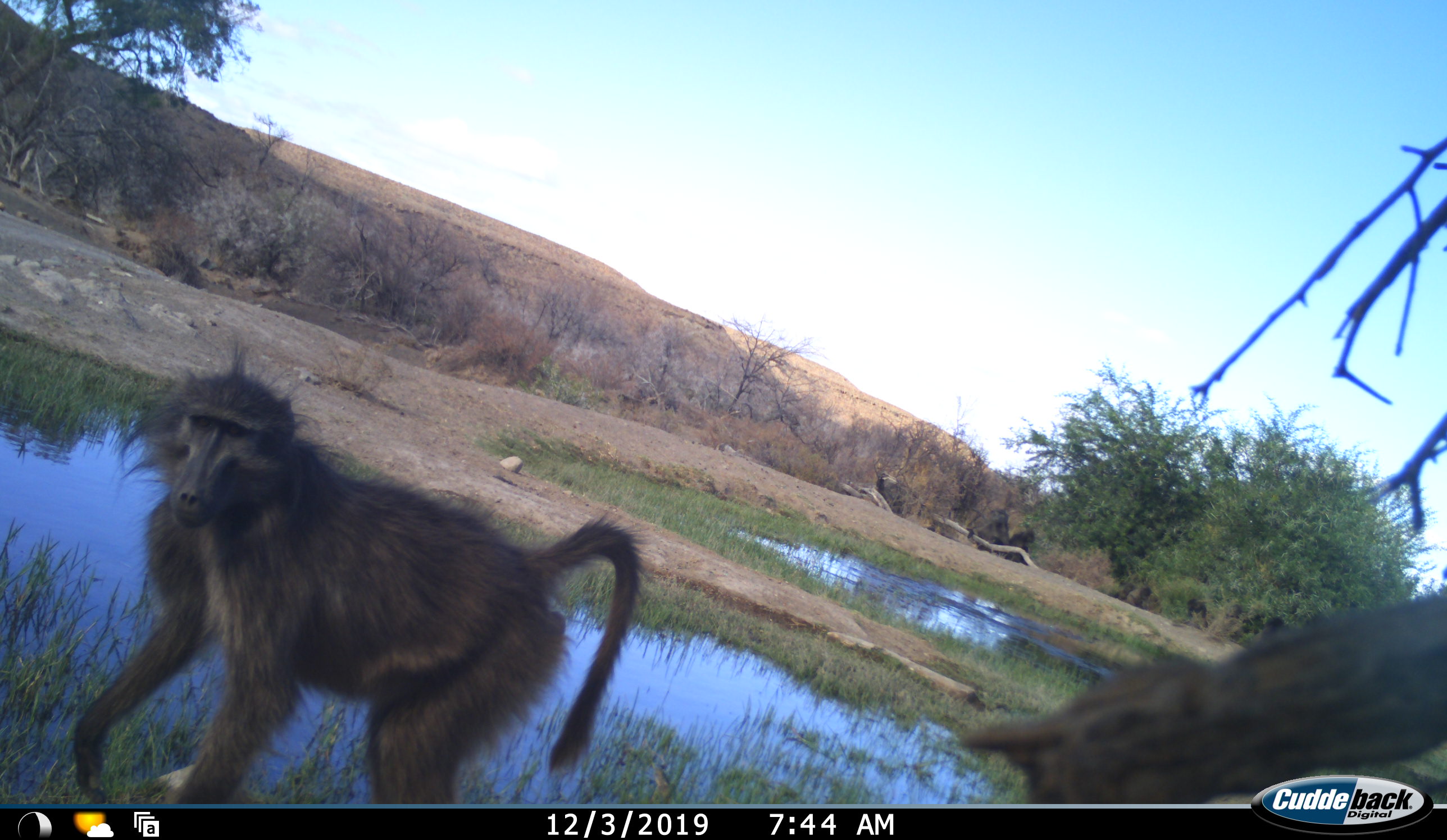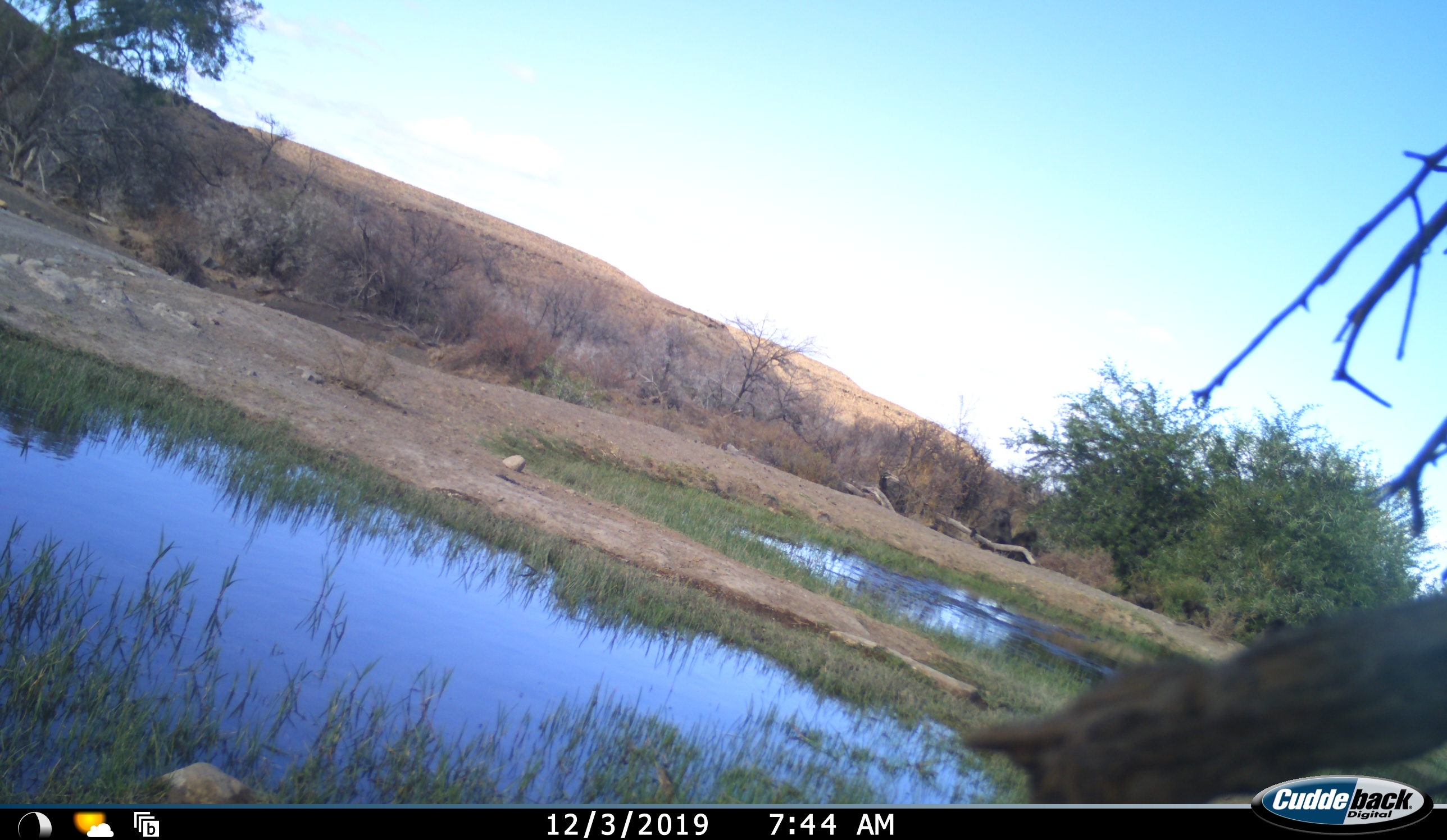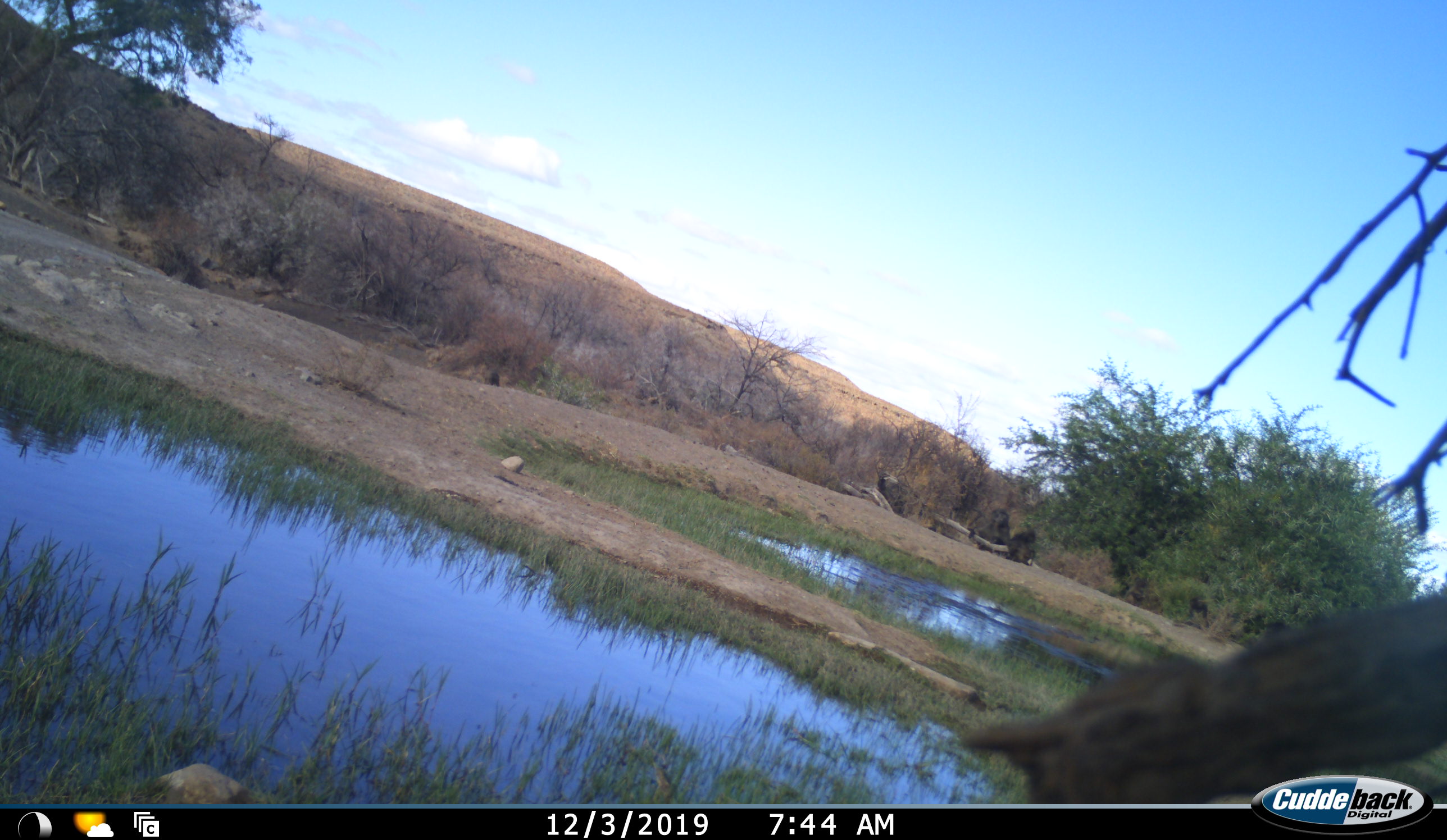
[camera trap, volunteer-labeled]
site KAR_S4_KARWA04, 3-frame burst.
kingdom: Animalia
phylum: Chordata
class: Mammalia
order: Primates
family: Cercopithecidae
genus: Papio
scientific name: Papio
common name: baboon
Baboon (Papio), count 3. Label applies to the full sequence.